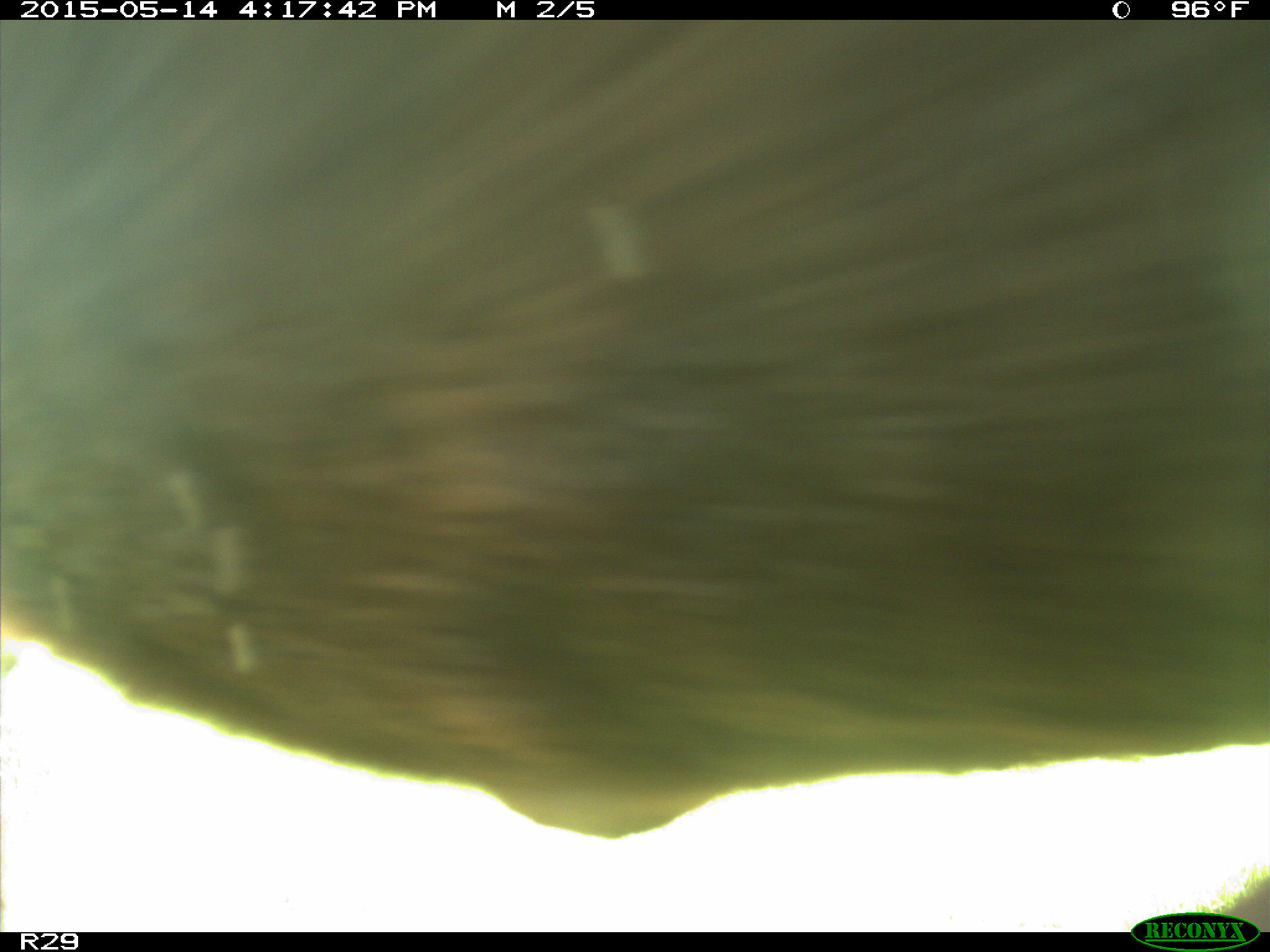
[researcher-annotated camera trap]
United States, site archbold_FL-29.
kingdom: Animalia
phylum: Chordata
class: Mammalia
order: Artiodactyla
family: Bovidae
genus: Bos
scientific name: Bos taurus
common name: domestic cow